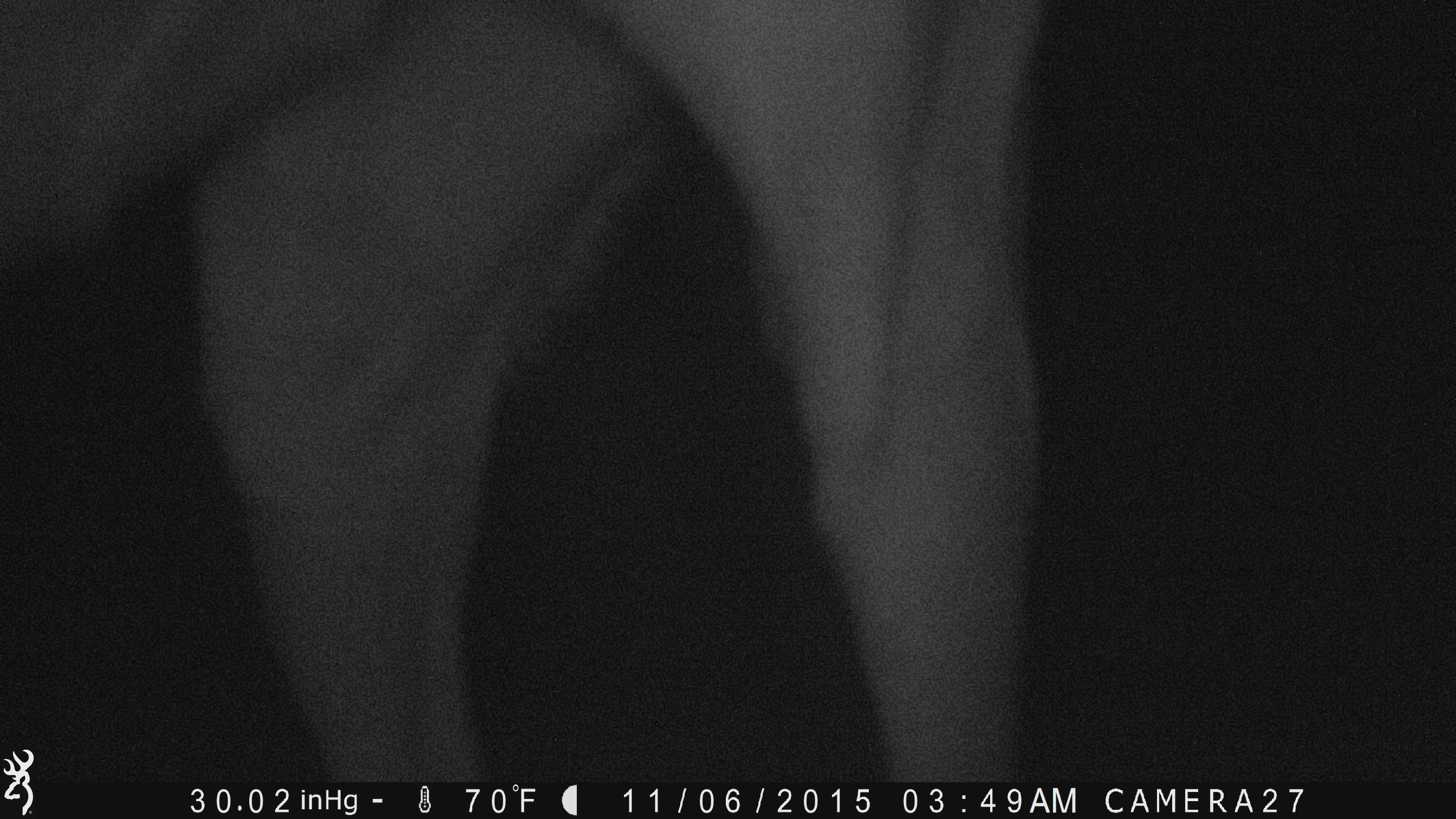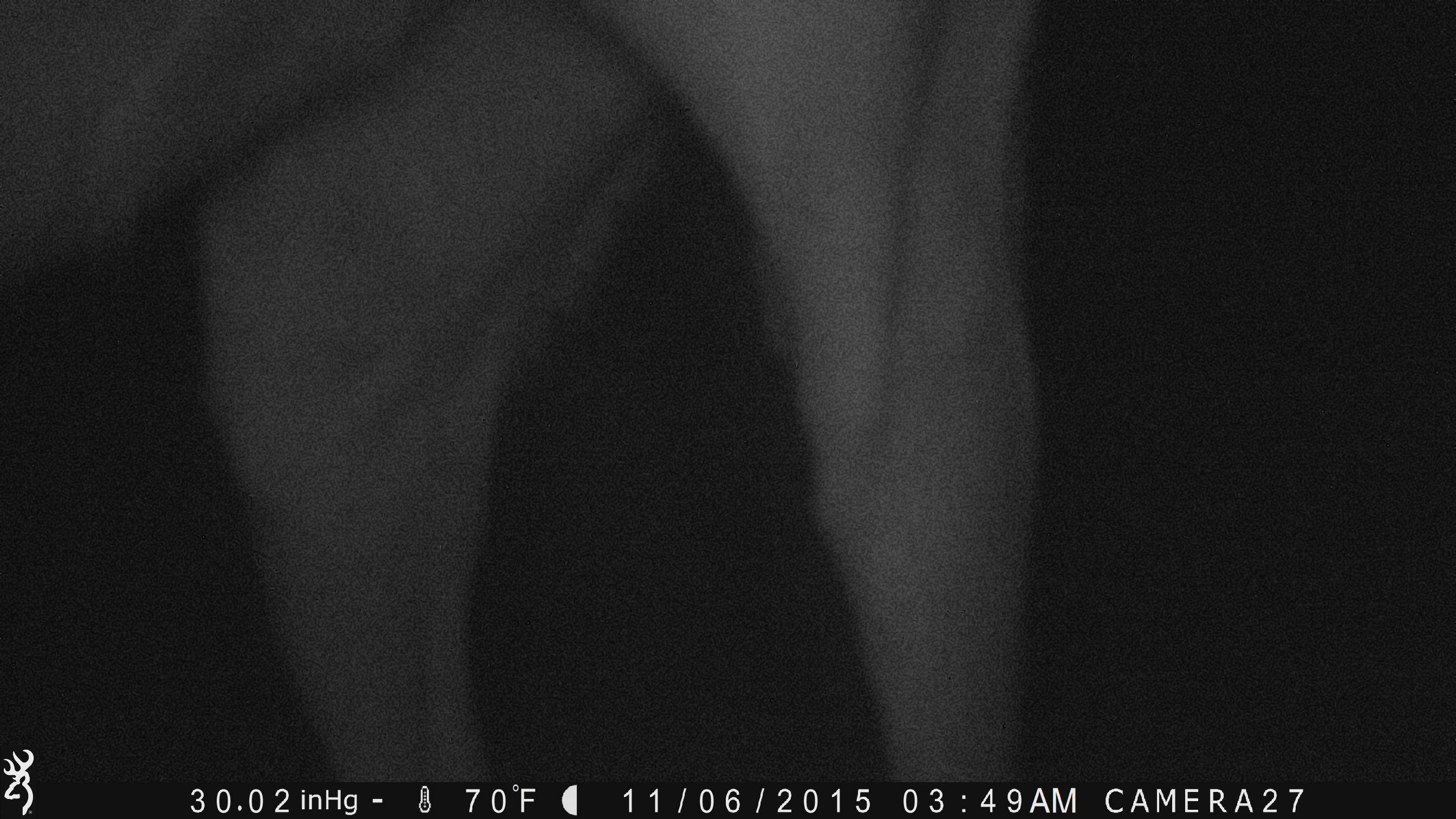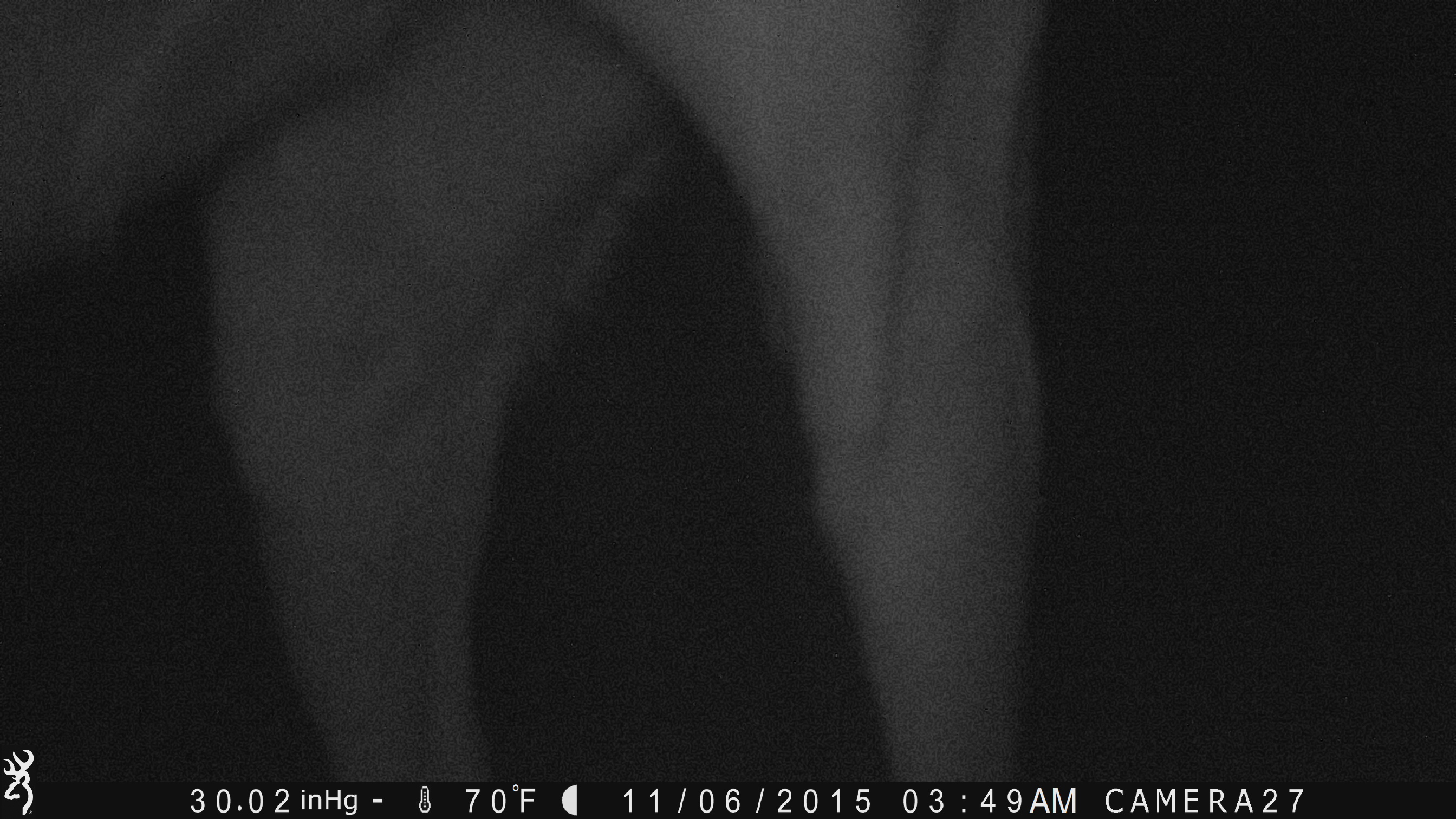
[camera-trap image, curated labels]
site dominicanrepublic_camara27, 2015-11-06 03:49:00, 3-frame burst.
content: unidentified animal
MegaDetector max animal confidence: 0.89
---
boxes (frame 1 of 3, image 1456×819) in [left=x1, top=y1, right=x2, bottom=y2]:
unknown: [left=41, top=0, right=1050, bottom=777]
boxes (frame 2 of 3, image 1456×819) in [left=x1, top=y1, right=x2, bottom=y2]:
unknown: [left=15, top=0, right=1065, bottom=784]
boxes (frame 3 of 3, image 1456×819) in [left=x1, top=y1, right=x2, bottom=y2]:
unknown: [left=30, top=0, right=1078, bottom=794]